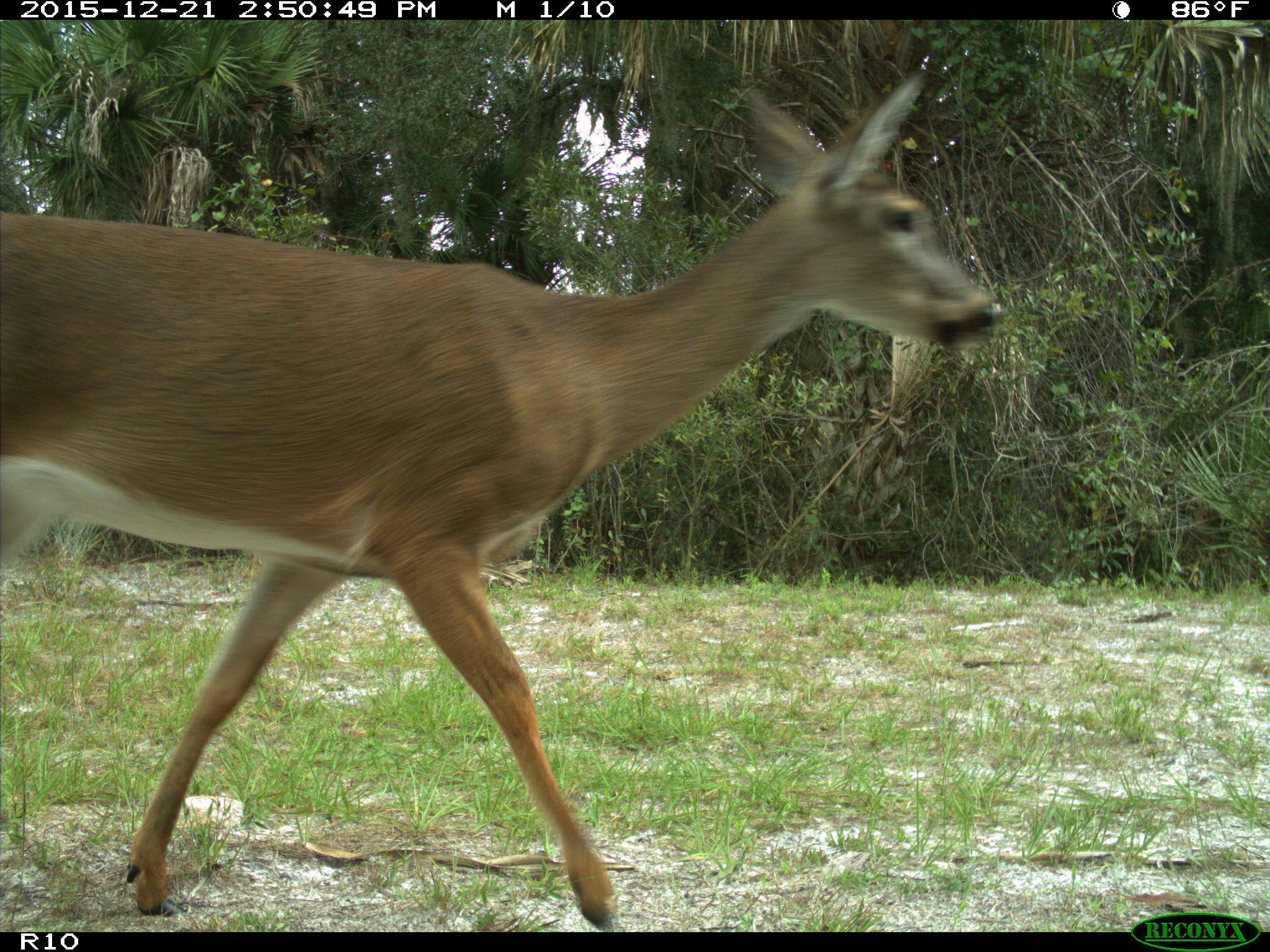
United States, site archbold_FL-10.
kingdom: Animalia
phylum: Chordata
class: Mammalia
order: Artiodactyla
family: Cervidae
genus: Odocoileus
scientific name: Odocoileus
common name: deer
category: unidentified deer